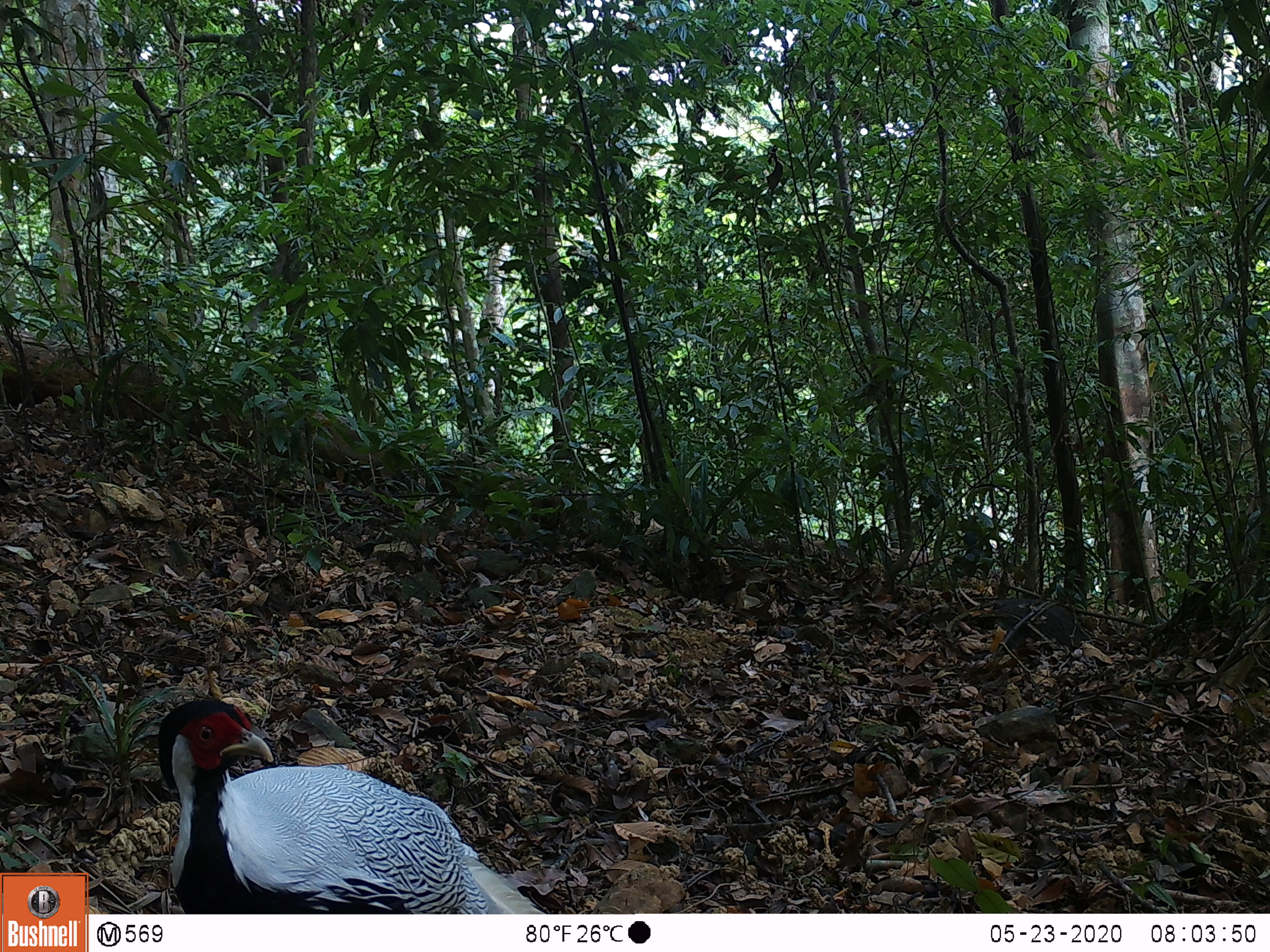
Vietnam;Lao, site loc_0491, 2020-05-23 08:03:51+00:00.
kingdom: Animalia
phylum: Chordata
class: Aves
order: Galliformes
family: Phasianidae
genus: Lophura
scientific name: Lophura nycthemera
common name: silver pheasant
Silver pheasant (Lophura nycthemera). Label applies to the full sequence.